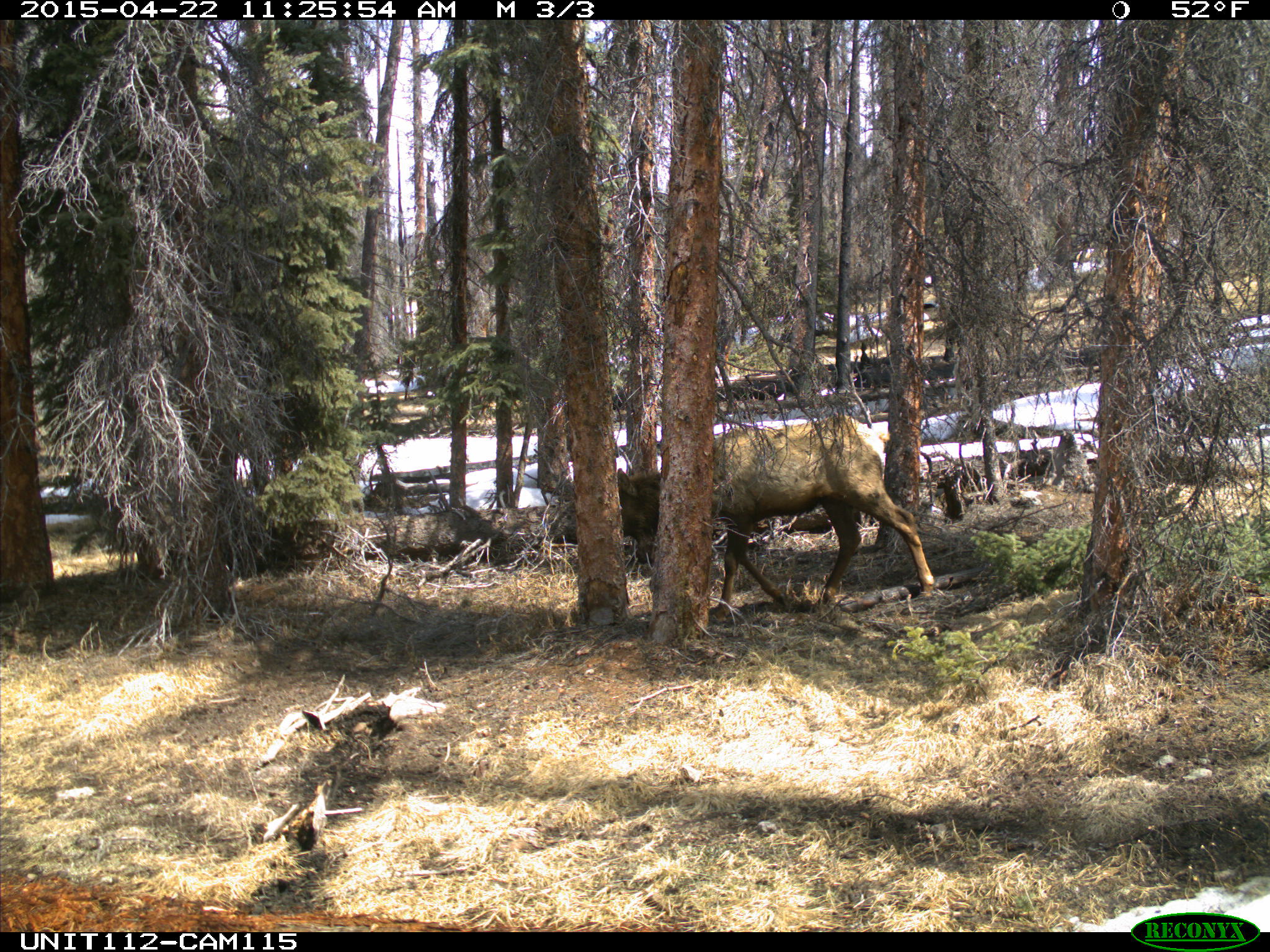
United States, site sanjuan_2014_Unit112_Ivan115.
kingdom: Animalia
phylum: Chordata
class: Mammalia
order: Artiodactyla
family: Cervidae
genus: Cervus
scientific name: Cervus elaphus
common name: red deer